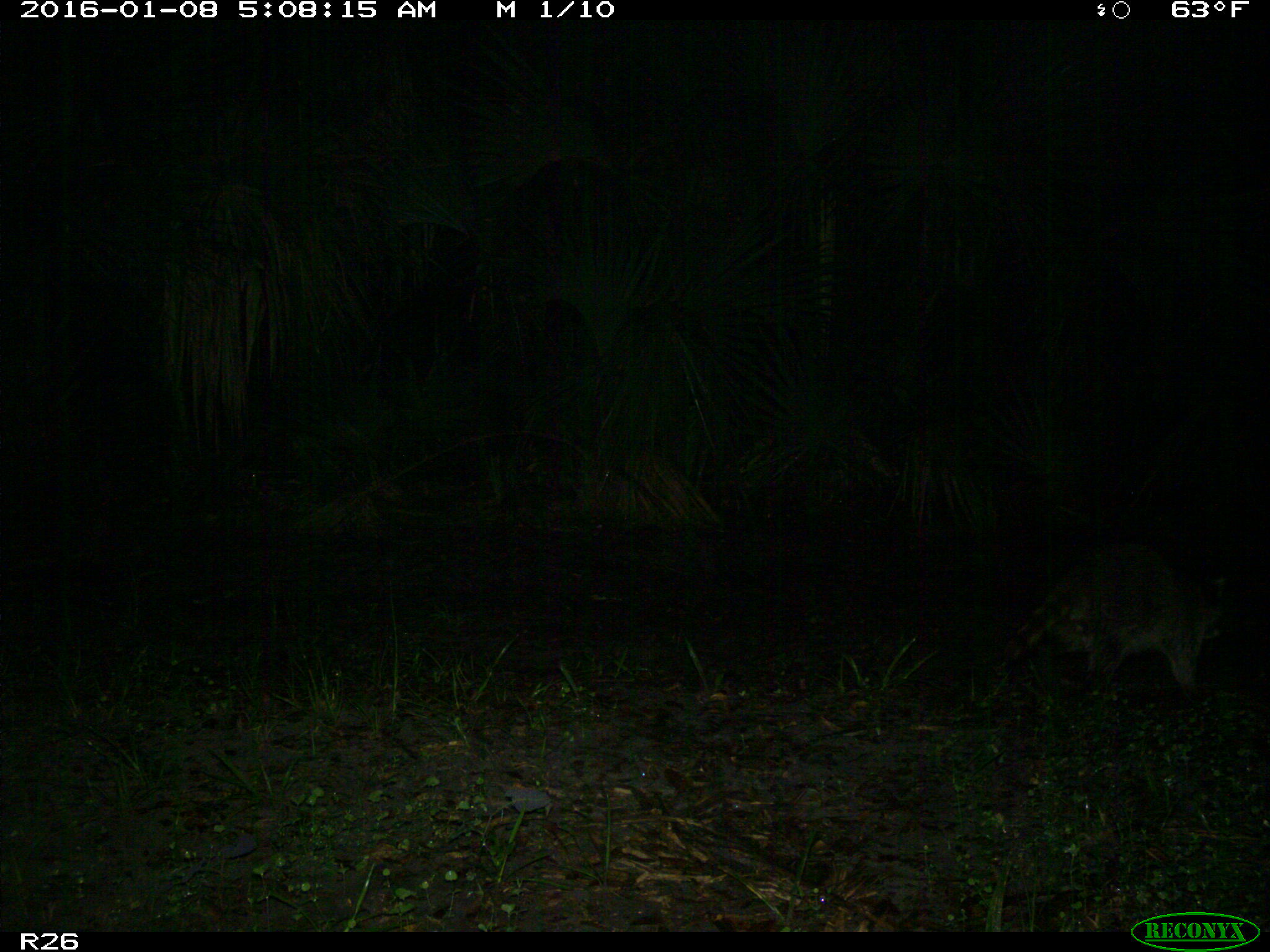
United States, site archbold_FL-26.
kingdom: Animalia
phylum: Chordata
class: Mammalia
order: Carnivora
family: Procyonidae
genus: Procyon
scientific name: Procyon lotor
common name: common raccoon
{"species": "Procyon lotor (common raccoon)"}